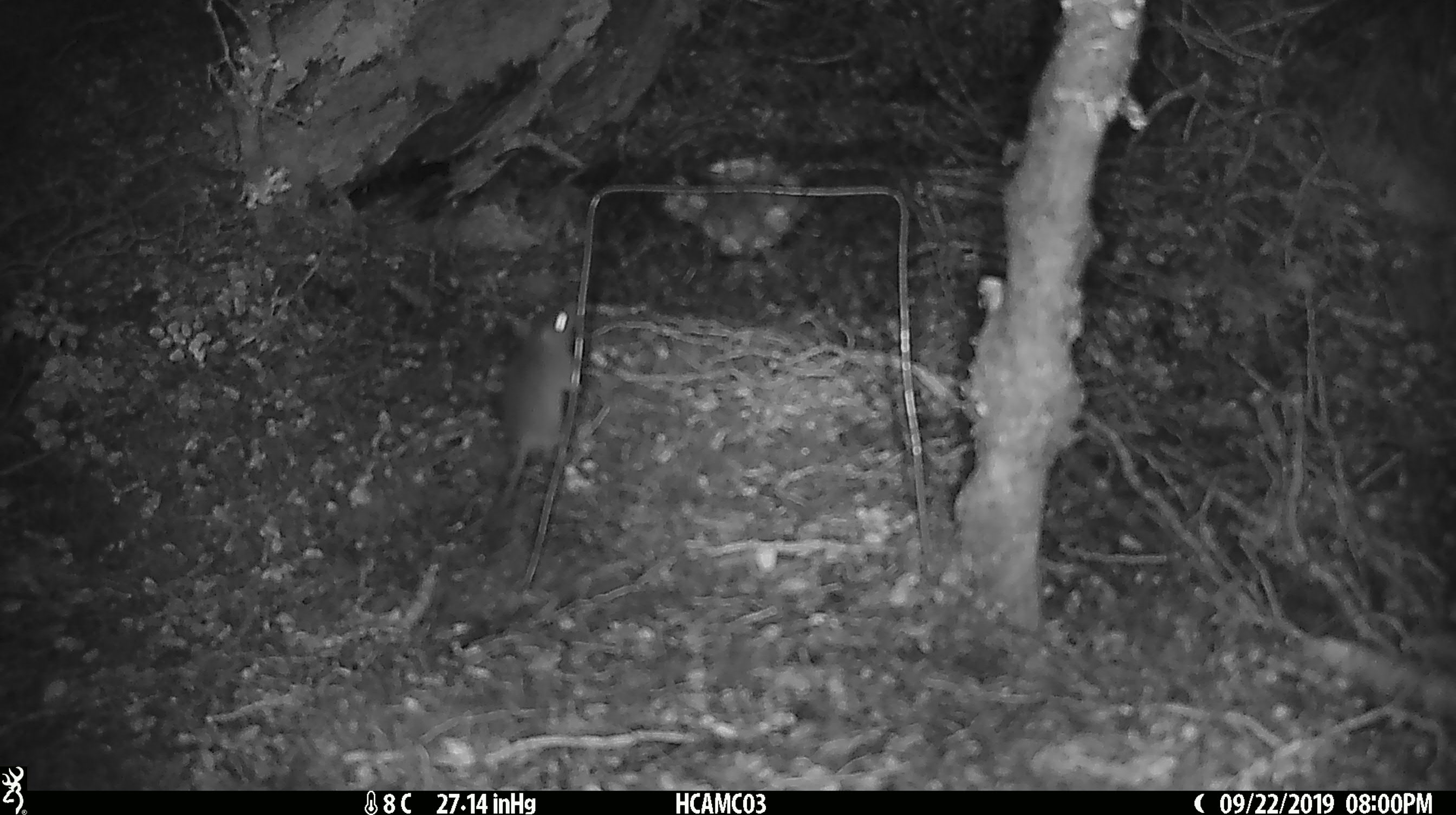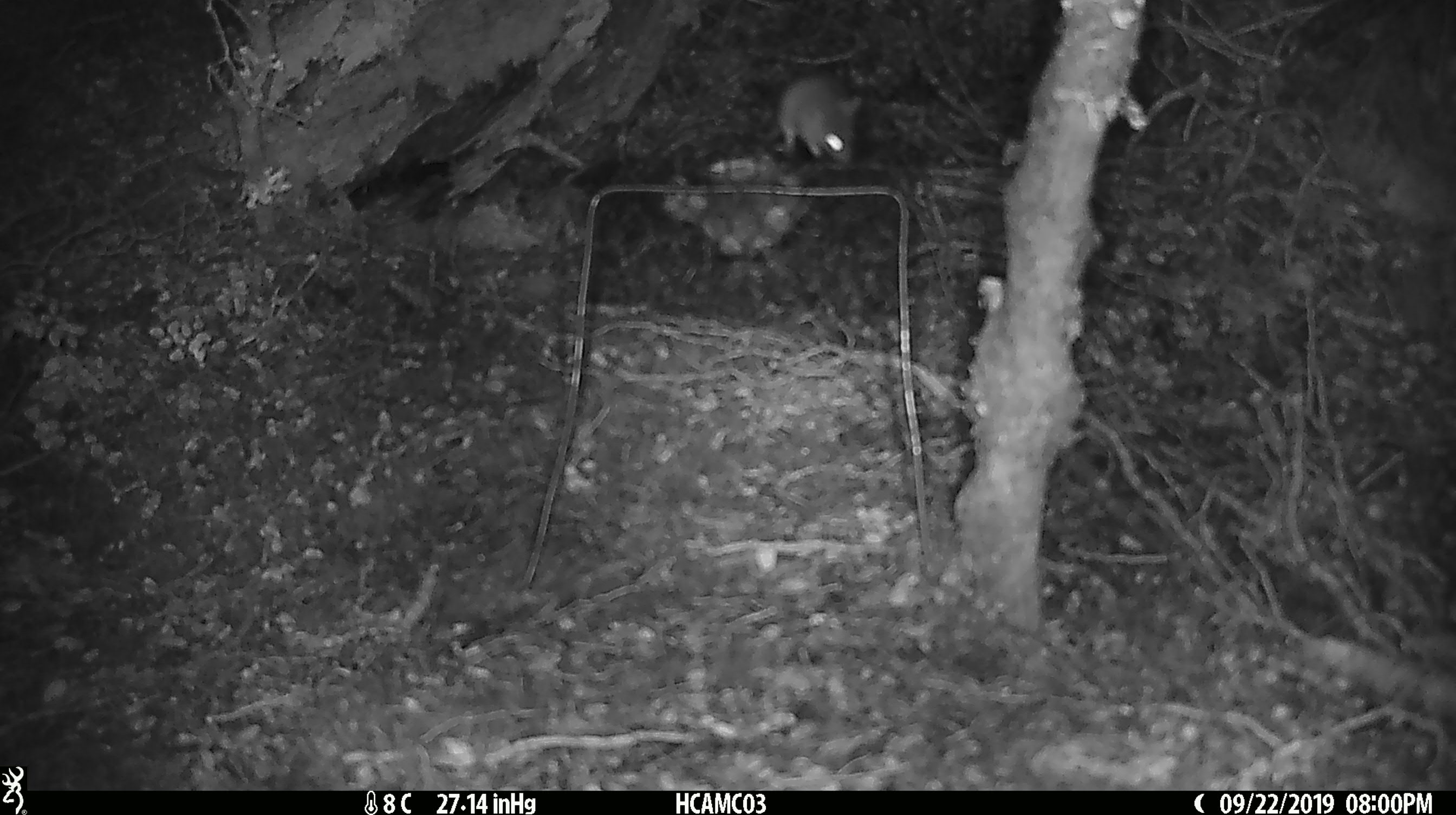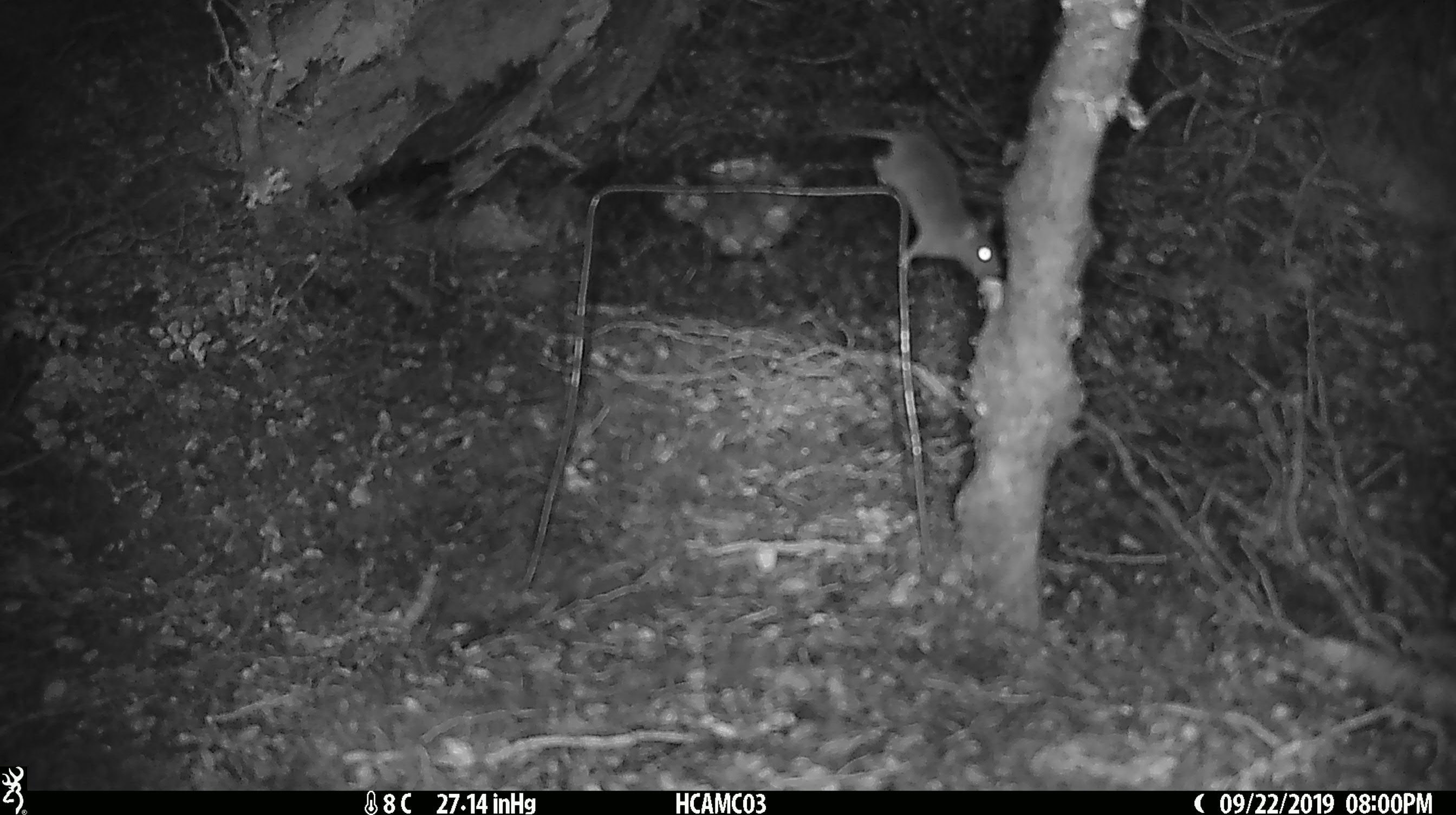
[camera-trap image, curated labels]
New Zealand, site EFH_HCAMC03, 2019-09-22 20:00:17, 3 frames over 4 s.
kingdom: Animalia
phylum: Chordata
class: Mammalia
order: Rodentia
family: Muridae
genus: Mus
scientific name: Mus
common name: mouse